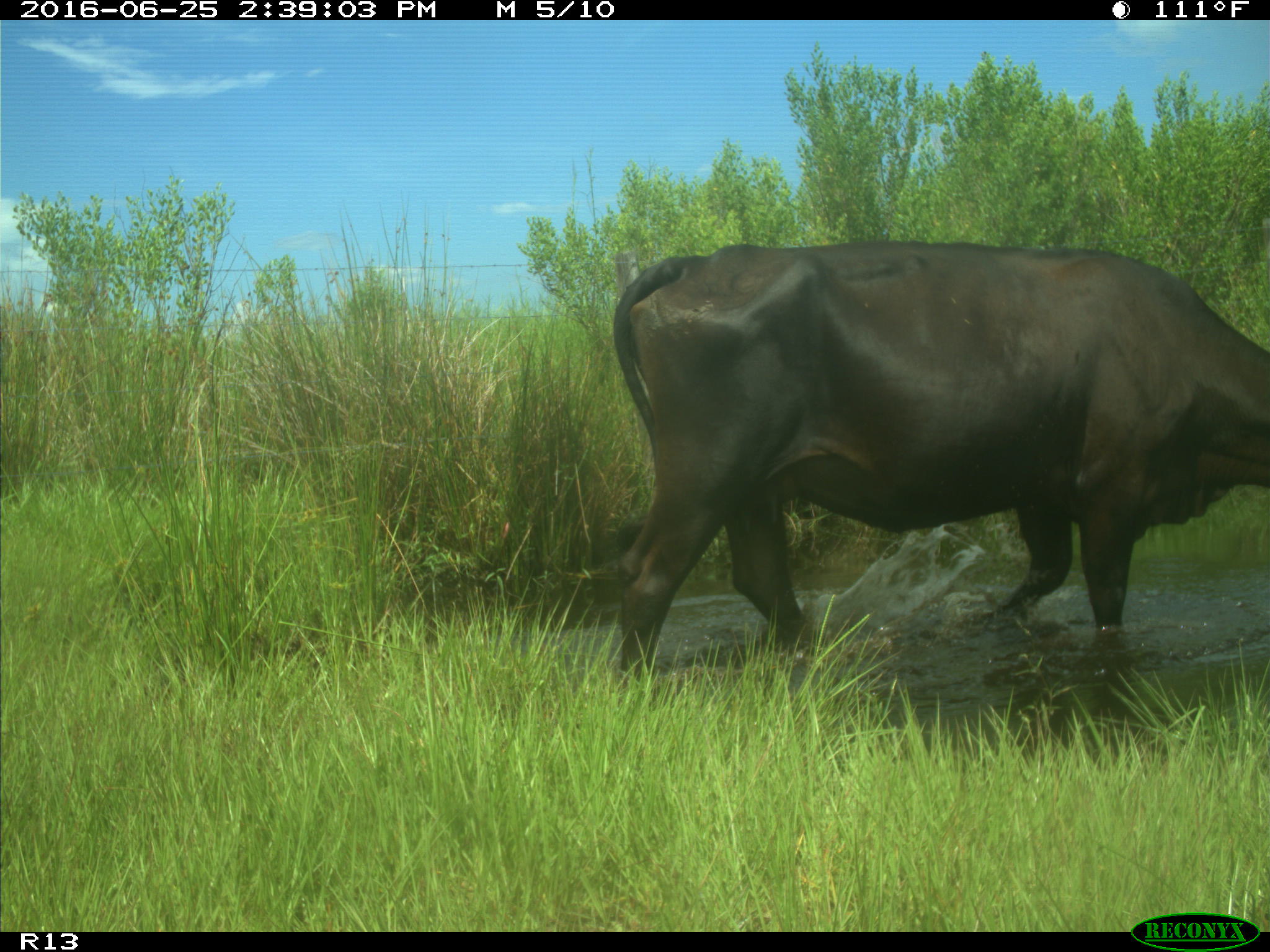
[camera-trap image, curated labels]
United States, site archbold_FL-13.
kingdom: Animalia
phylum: Chordata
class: Mammalia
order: Artiodactyla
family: Bovidae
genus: Bos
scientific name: Bos taurus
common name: domestic cow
Bos taurus (domestic cow).